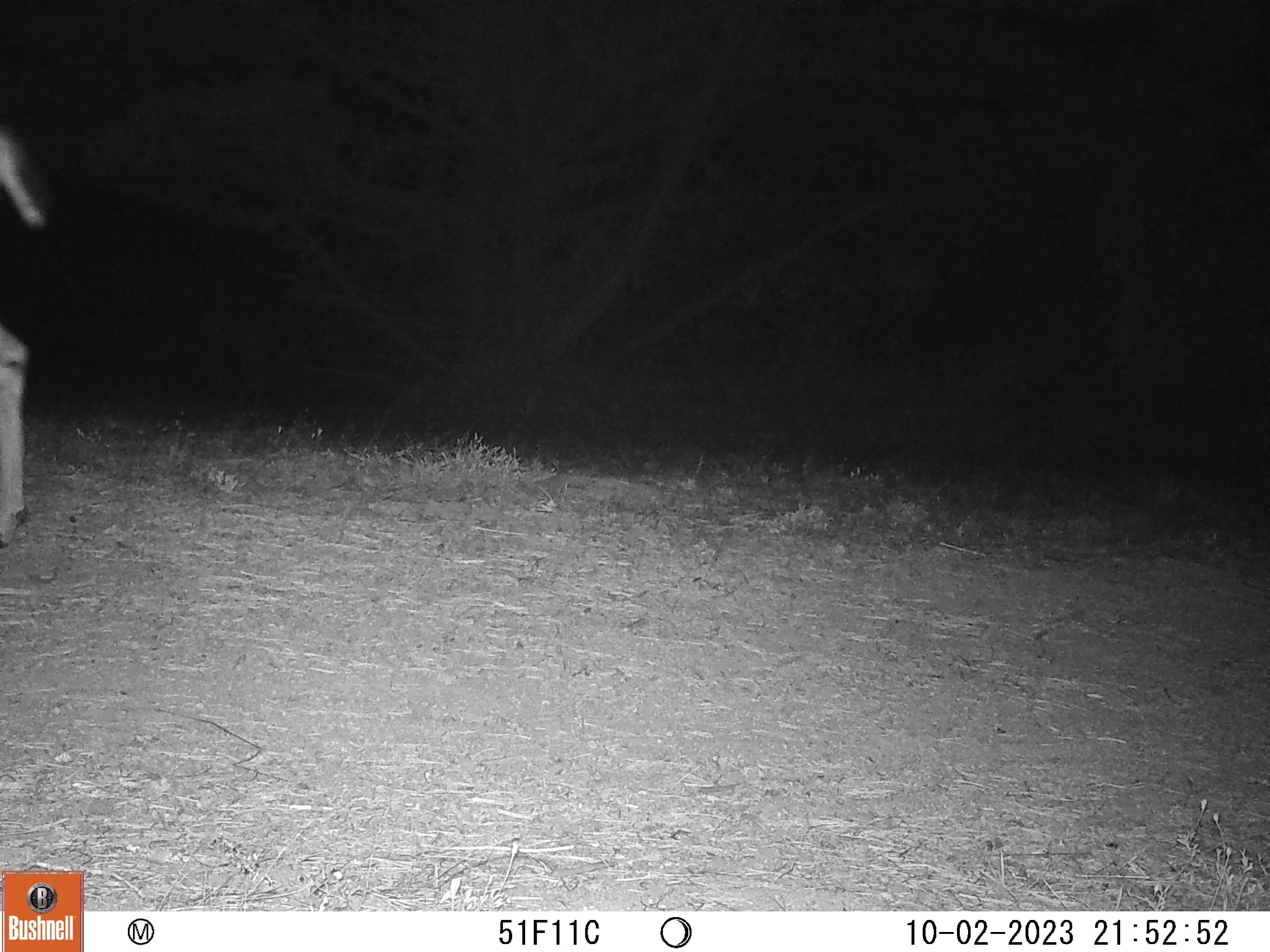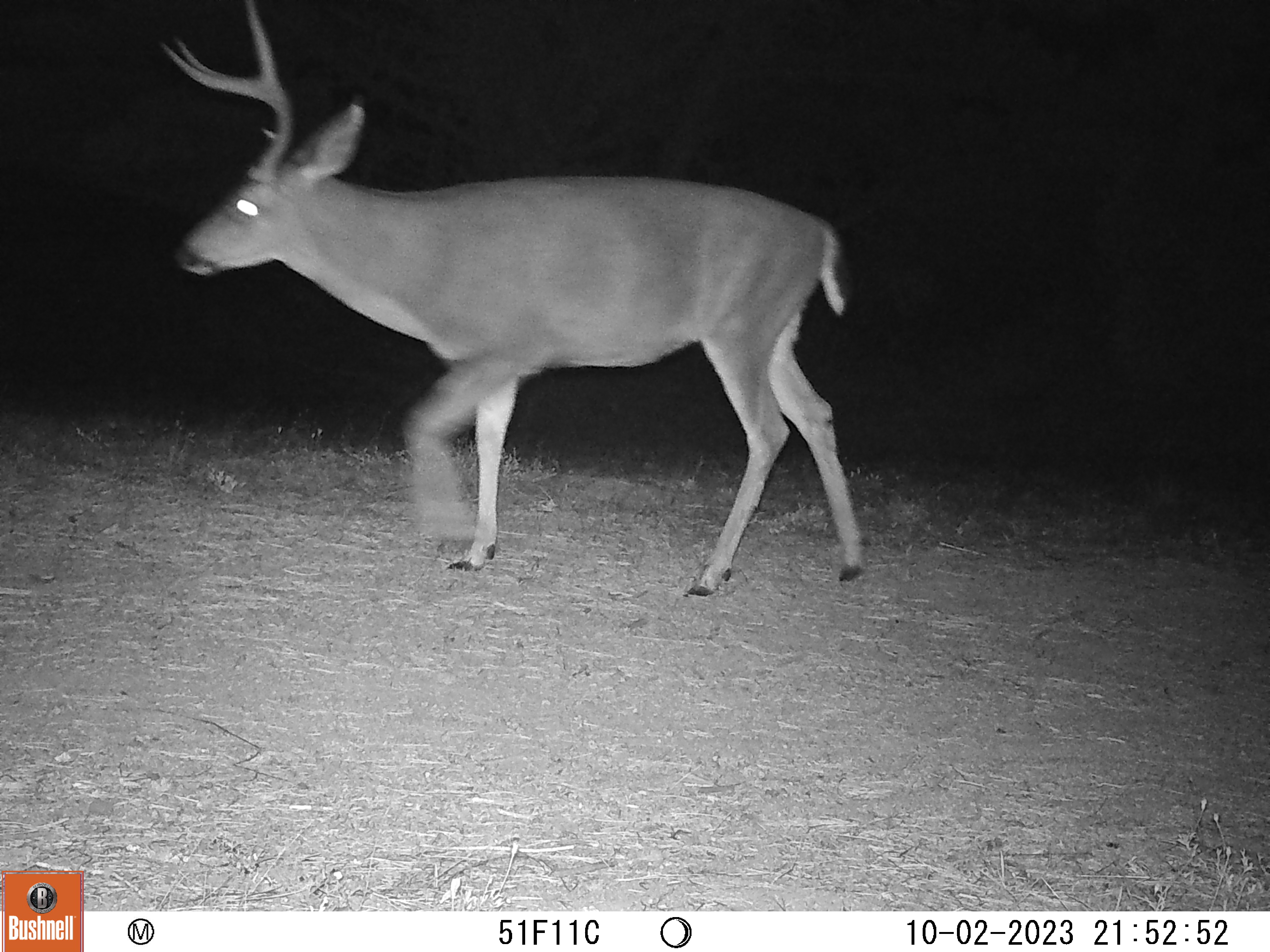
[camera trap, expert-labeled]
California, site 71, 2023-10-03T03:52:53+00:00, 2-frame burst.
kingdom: Animalia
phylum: Chordata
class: Mammalia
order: Artiodactyla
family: Cervidae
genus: Odocoileus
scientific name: Odocoileus hemionus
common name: mule deer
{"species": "mule deer (Odocoileus hemionus)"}